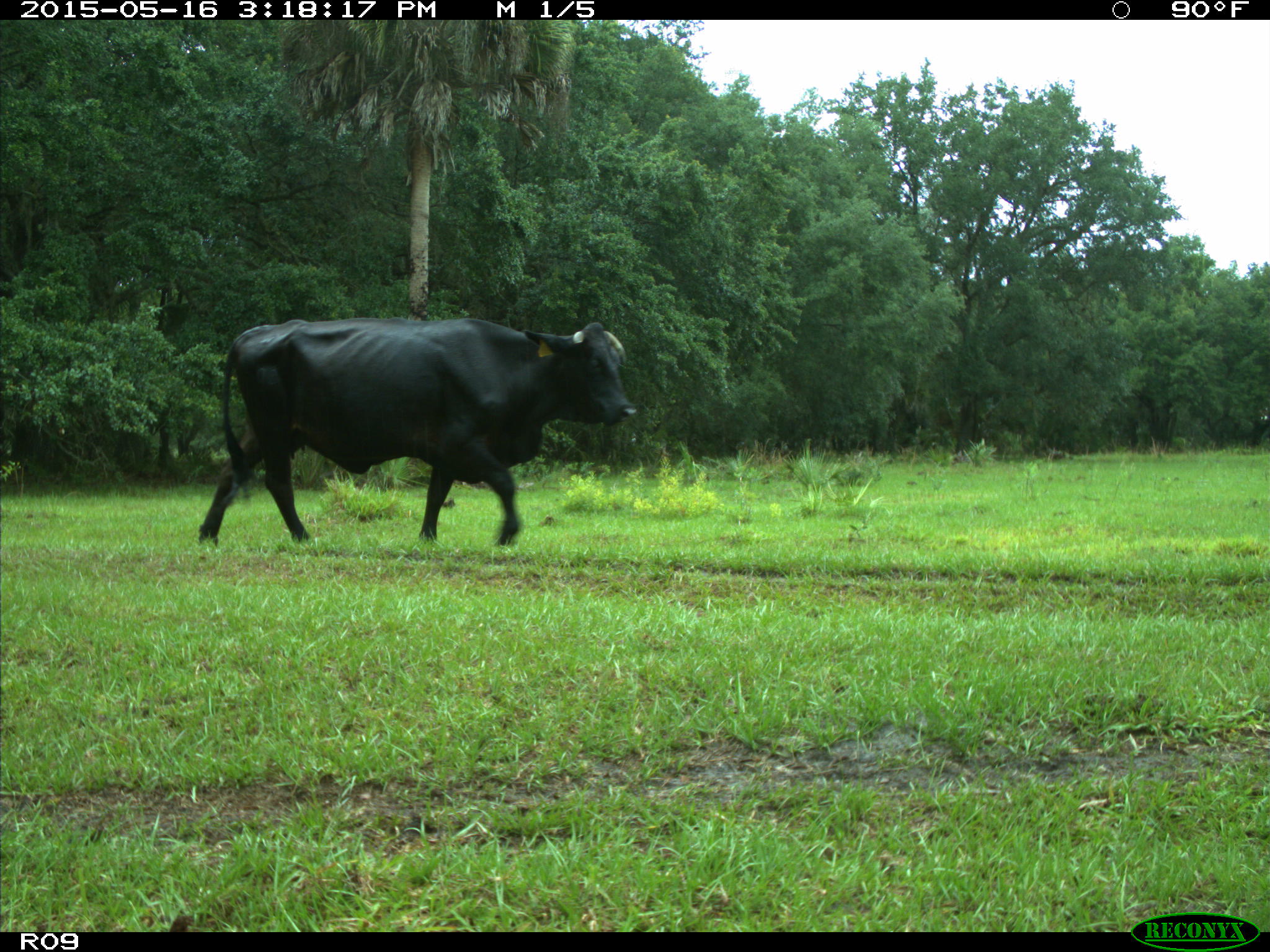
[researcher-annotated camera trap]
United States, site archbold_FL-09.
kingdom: Animalia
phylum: Chordata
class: Mammalia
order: Artiodactyla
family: Bovidae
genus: Bos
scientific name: Bos taurus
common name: domestic cow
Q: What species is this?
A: Bos taurus (domestic cow).